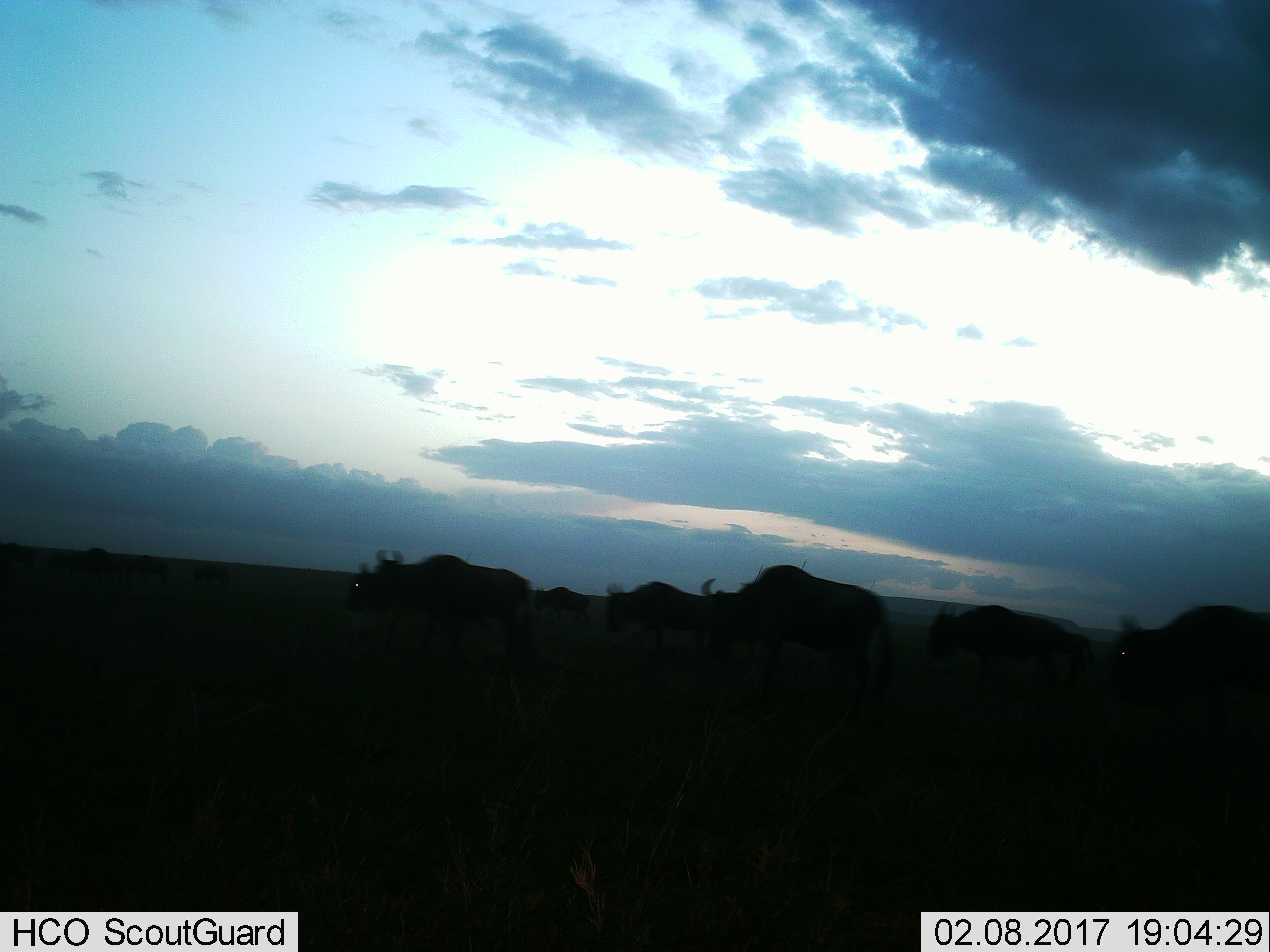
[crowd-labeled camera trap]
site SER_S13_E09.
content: unidentified animal